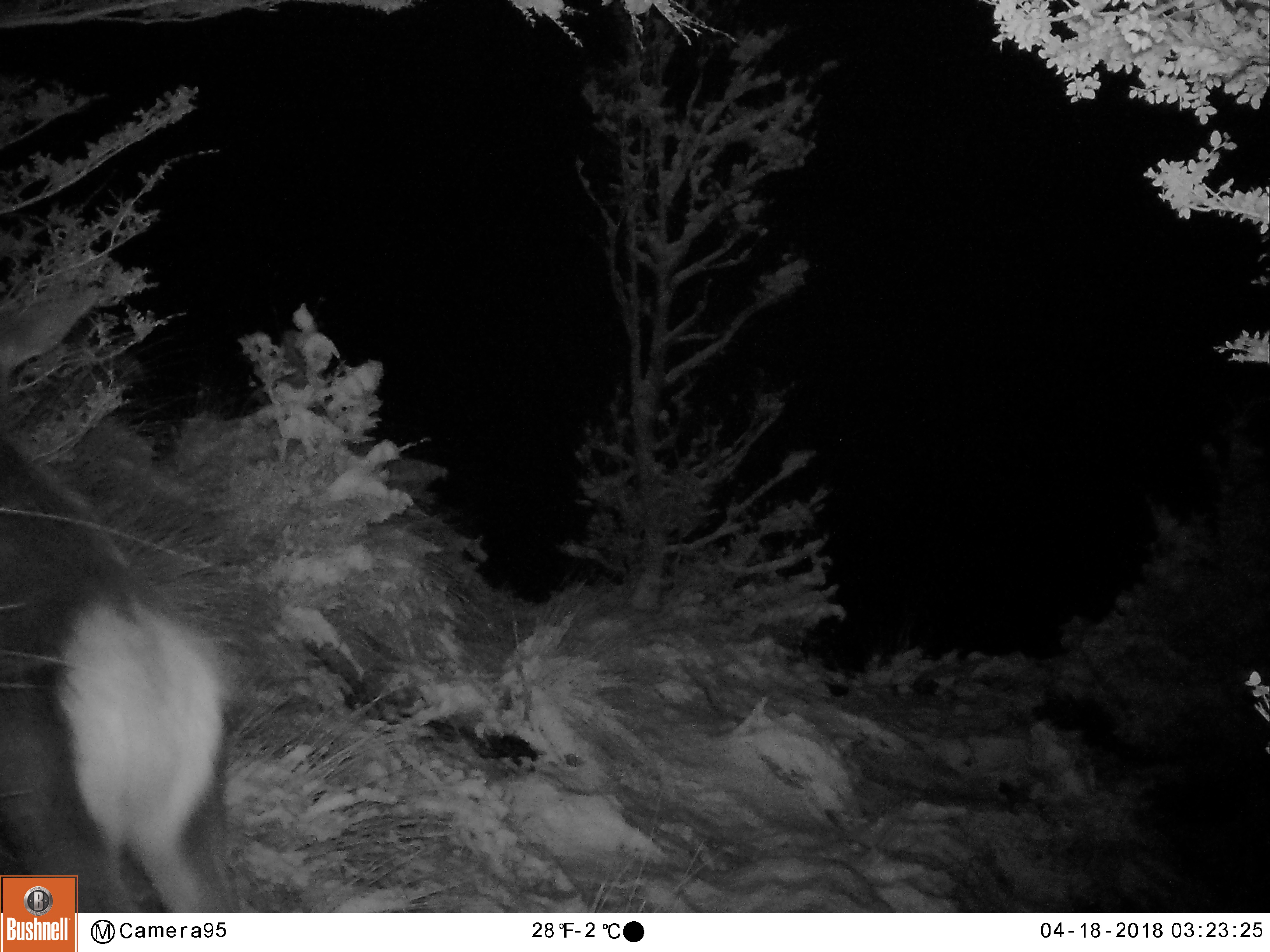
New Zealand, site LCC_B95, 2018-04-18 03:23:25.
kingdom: Animalia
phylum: Chordata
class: Mammalia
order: Artiodactyla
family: Cervidae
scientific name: Cervidae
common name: deer